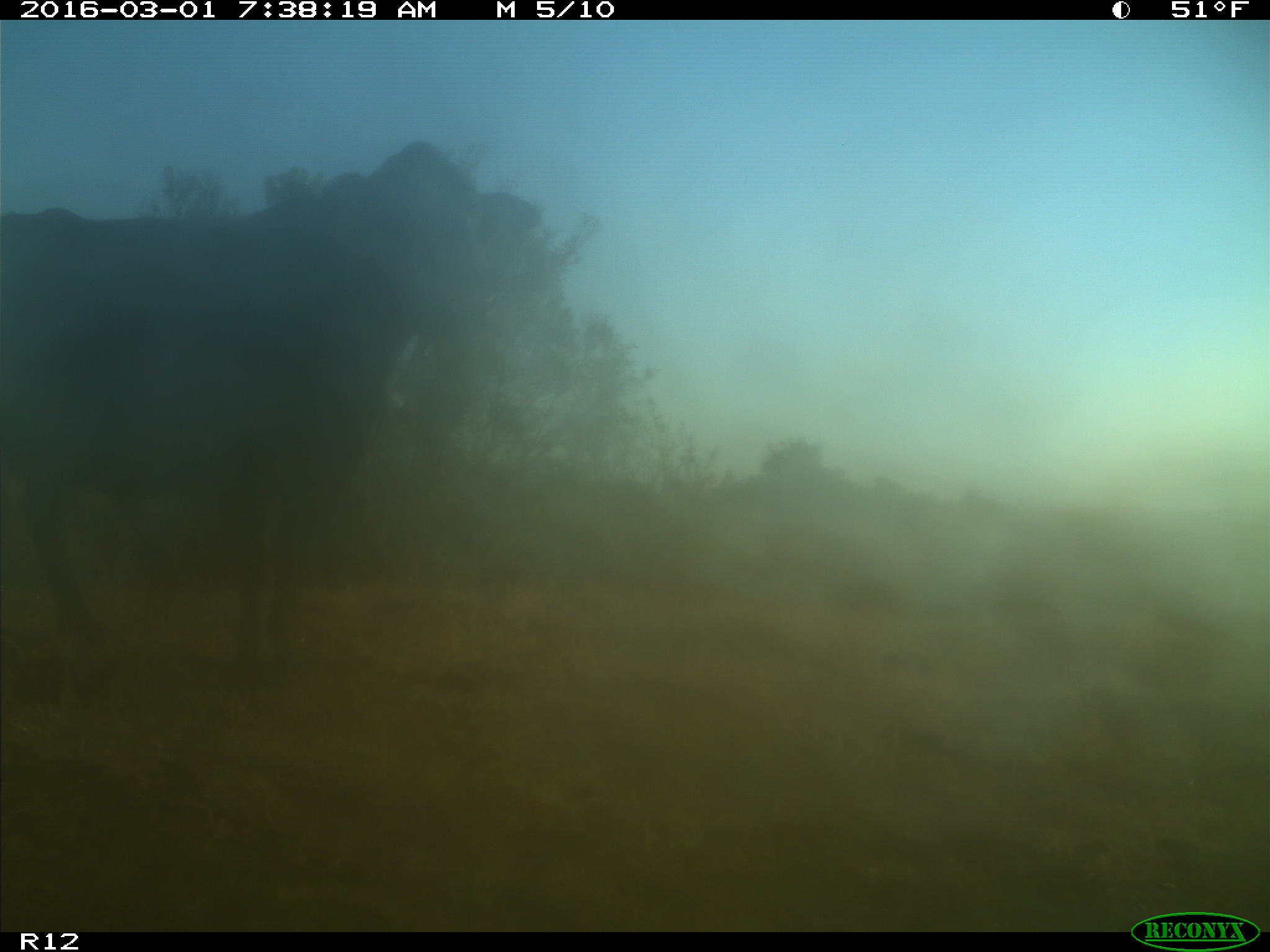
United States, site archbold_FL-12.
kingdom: Animalia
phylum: Chordata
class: Mammalia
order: Artiodactyla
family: Bovidae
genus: Bos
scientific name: Bos taurus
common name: domestic cow